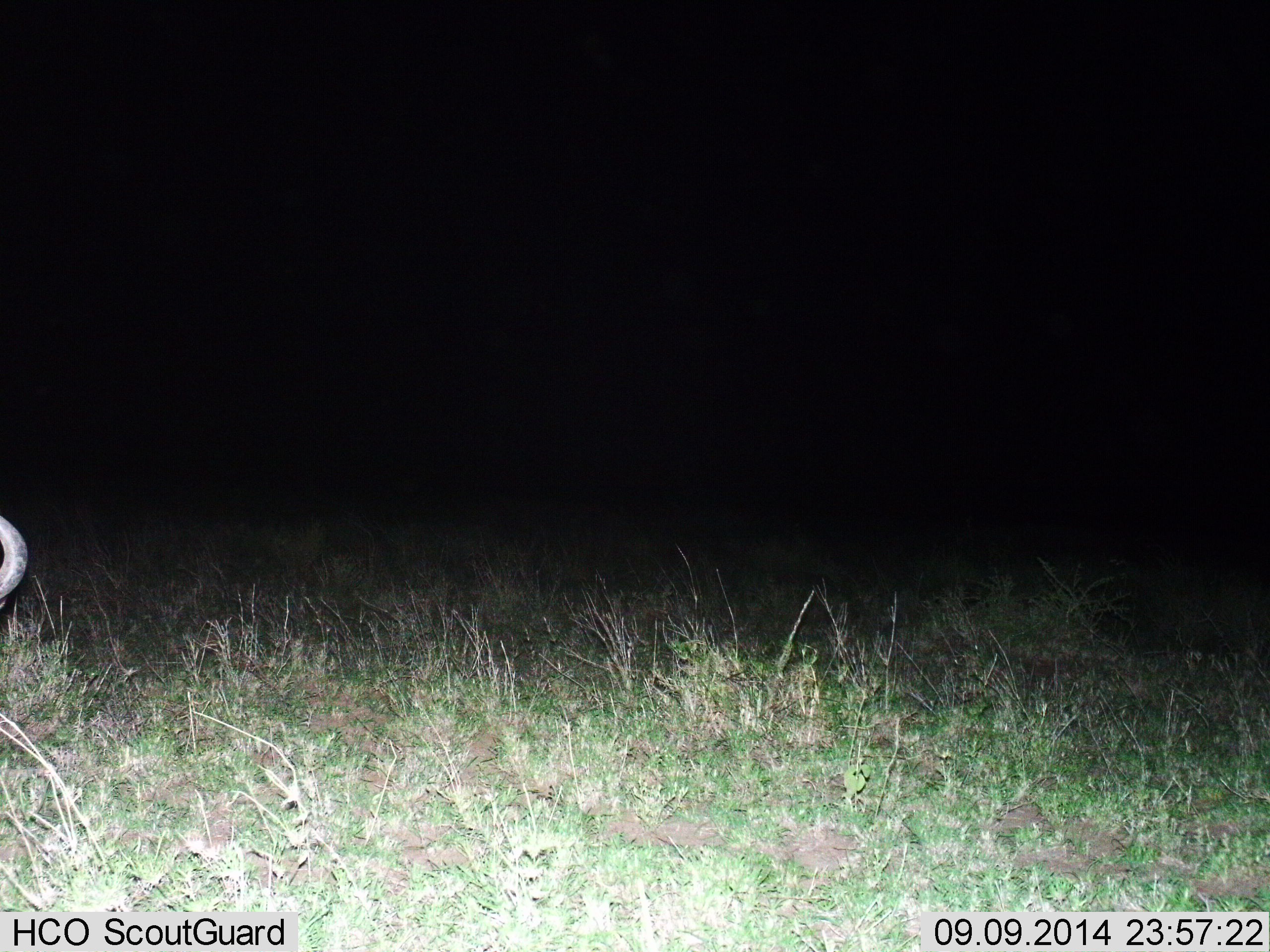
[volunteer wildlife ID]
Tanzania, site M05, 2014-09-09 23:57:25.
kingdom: Animalia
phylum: Chordata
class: Mammalia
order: Artiodactyla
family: Bovidae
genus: Connochaetes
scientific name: Connochaetes taurinus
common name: blue wildebeest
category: wildebeest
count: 1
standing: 44%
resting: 22%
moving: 11%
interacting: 0%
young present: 0%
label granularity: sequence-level